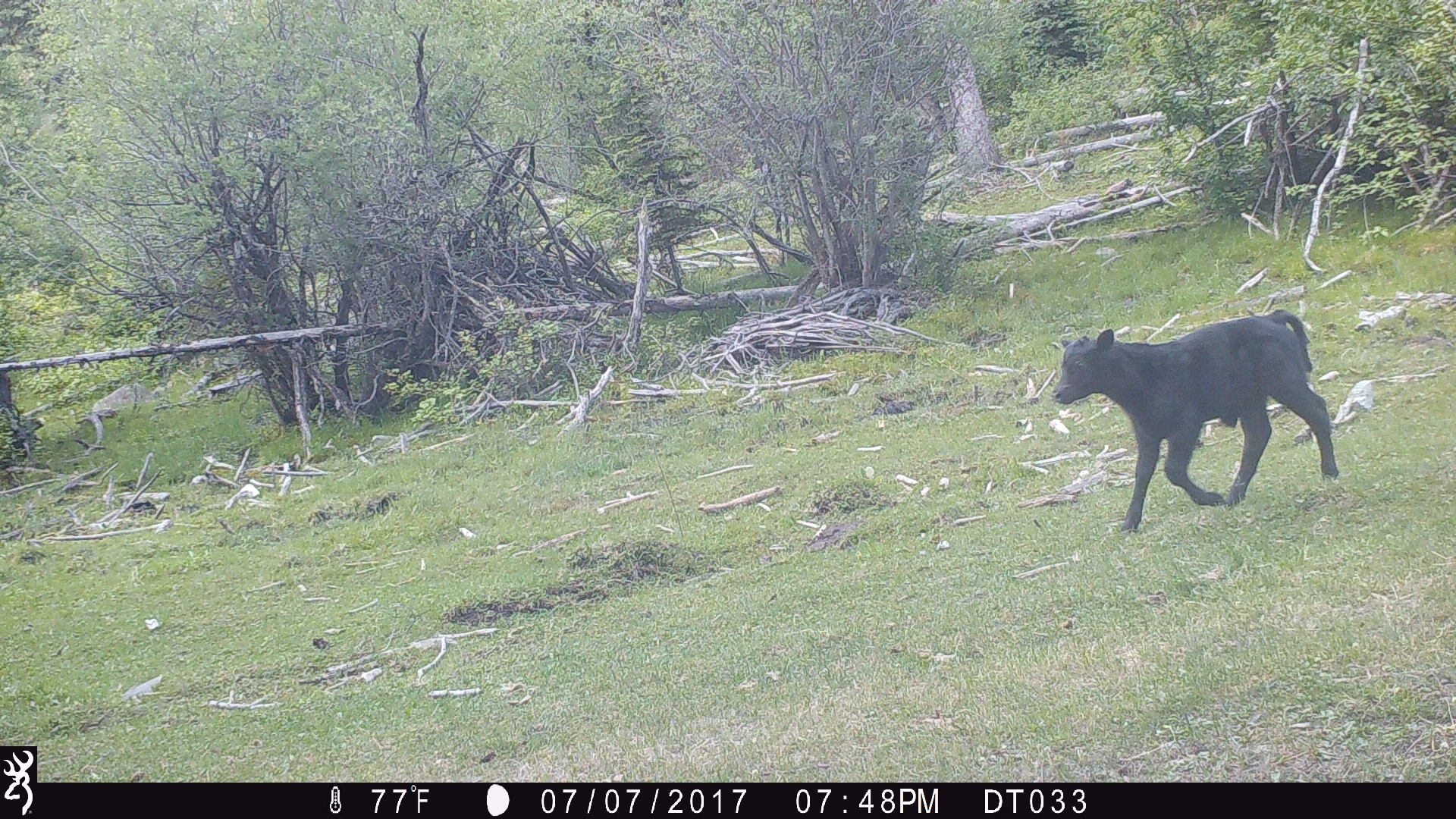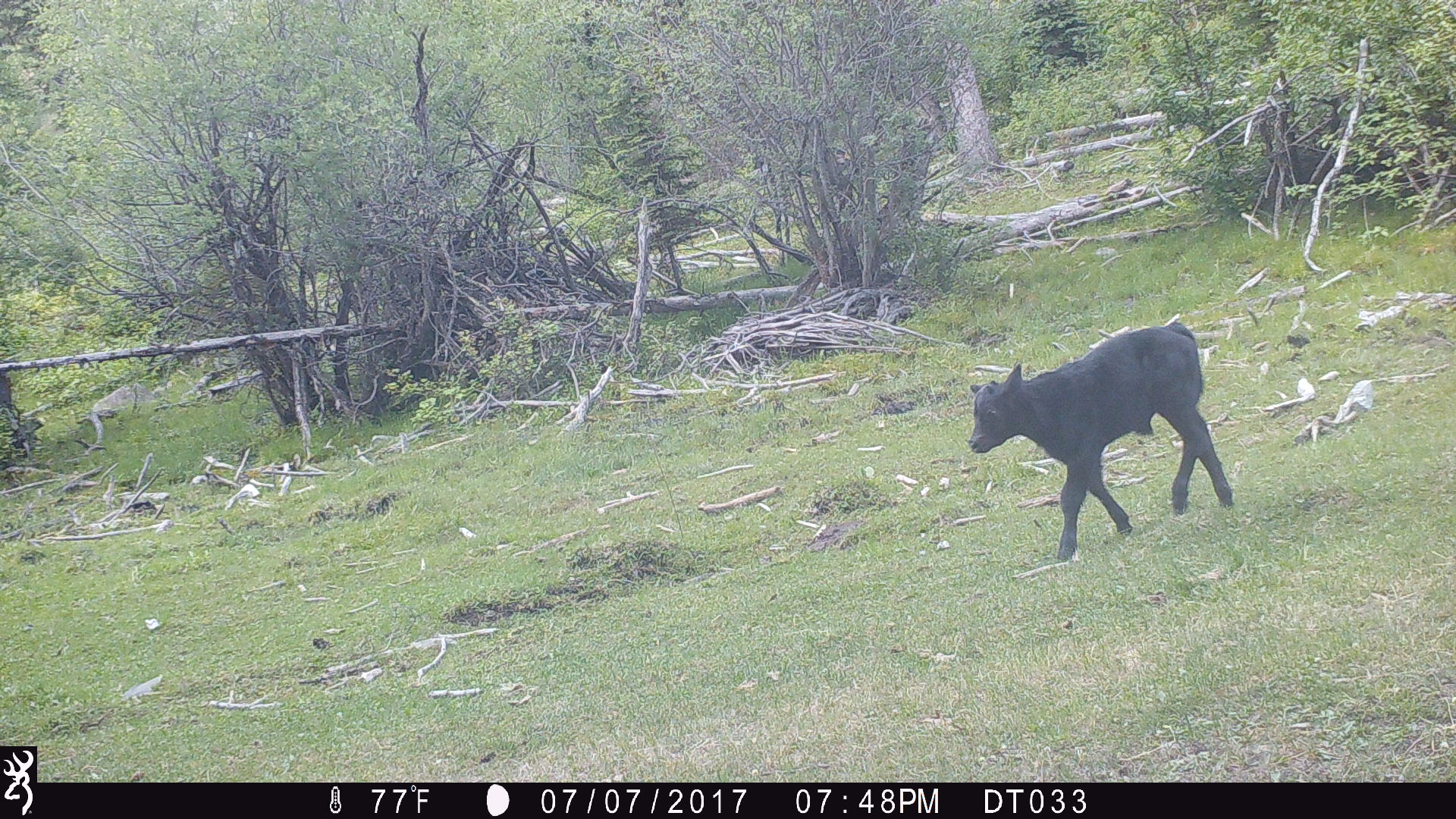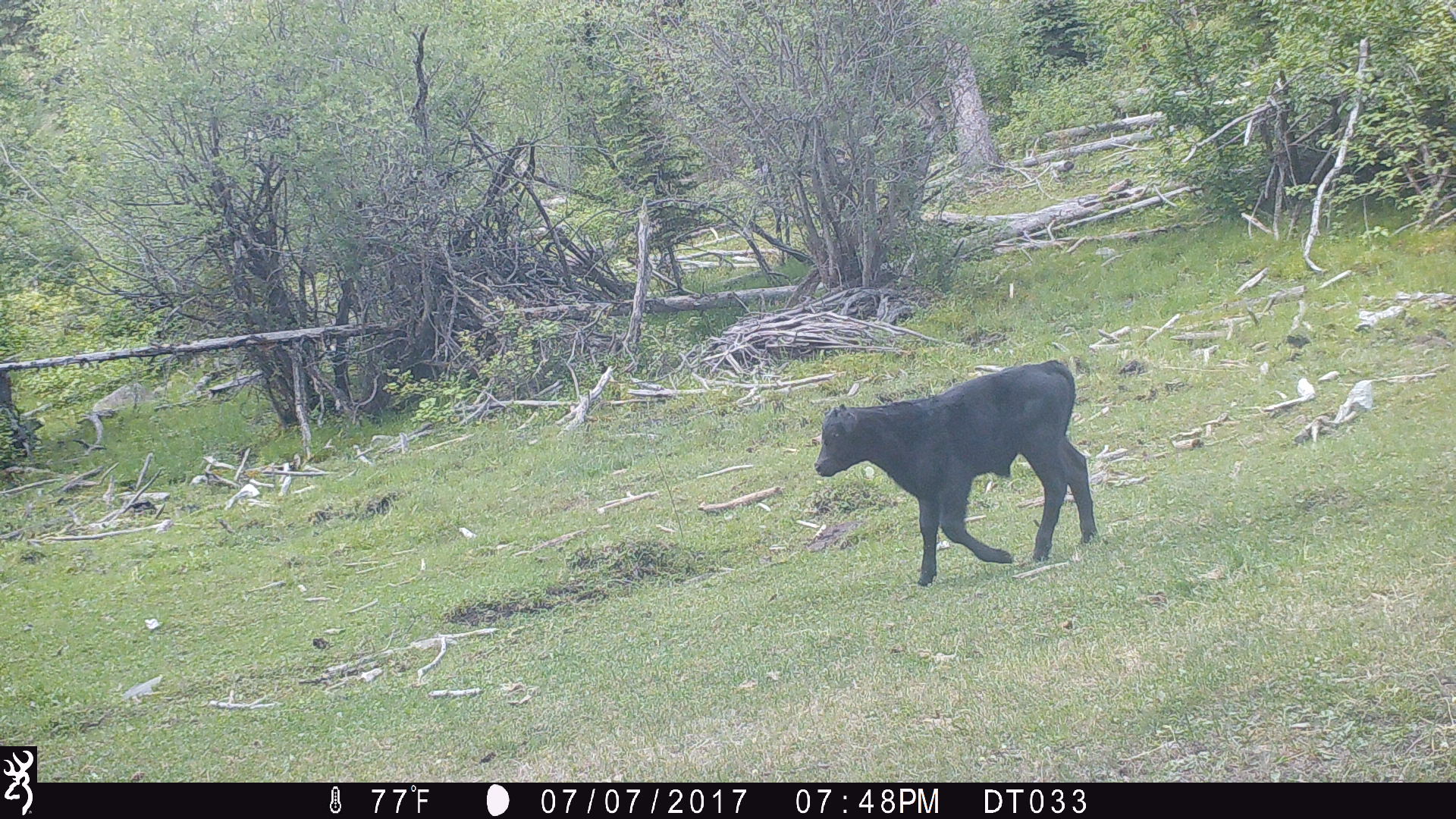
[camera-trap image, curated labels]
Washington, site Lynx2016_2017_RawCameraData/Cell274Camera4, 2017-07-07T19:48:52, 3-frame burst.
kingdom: Animalia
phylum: Chordata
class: Mammalia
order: Artiodactyla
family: Bovidae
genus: Bos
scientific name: Bos taurus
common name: domestic cattle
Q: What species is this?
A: Domestic cattle (Bos taurus).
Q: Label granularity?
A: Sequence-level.